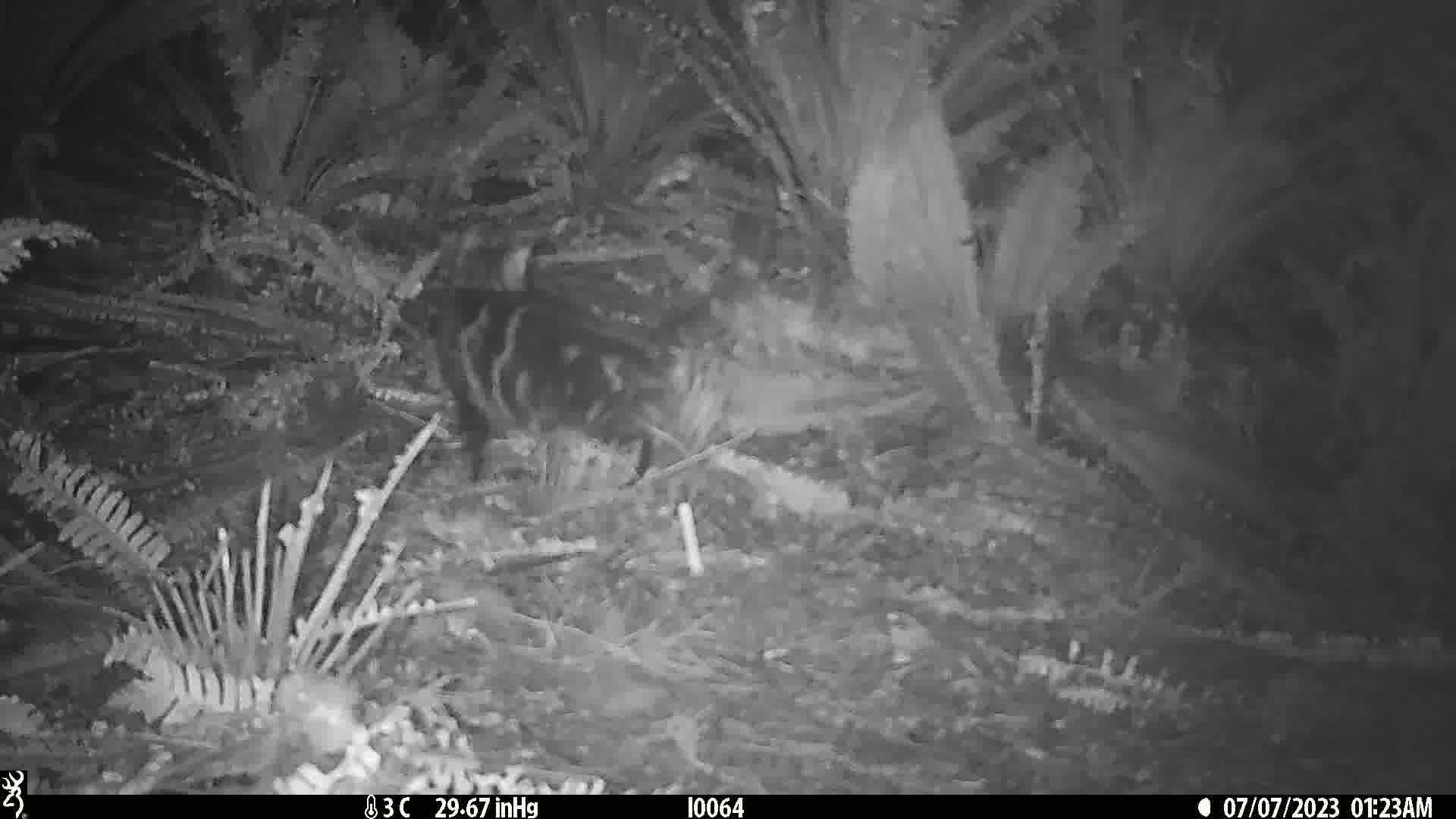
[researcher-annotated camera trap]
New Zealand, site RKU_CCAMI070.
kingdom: Animalia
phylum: Chordata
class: Mammalia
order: Carnivora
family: Felidae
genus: Felis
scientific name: Felis catus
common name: domestic cat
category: cat